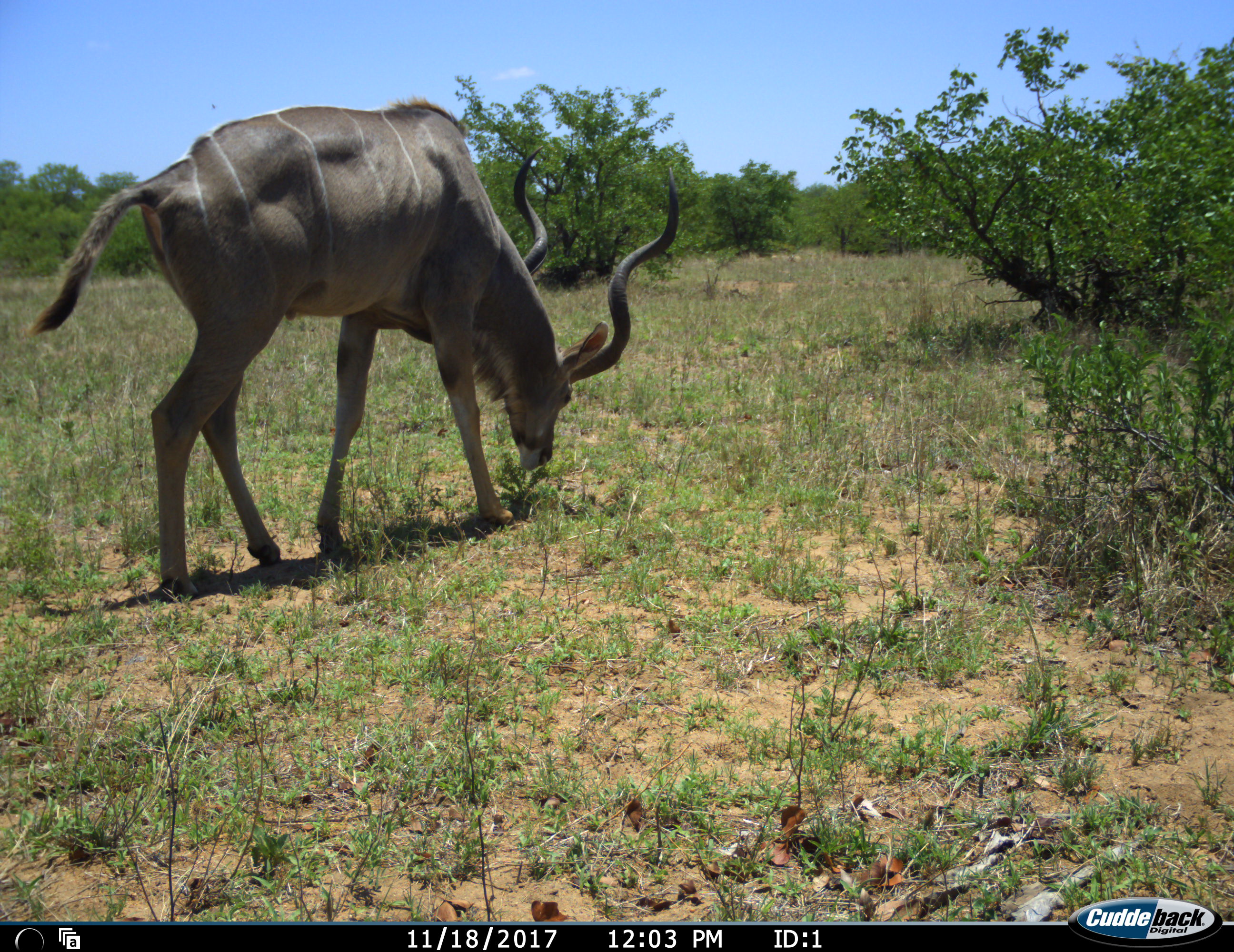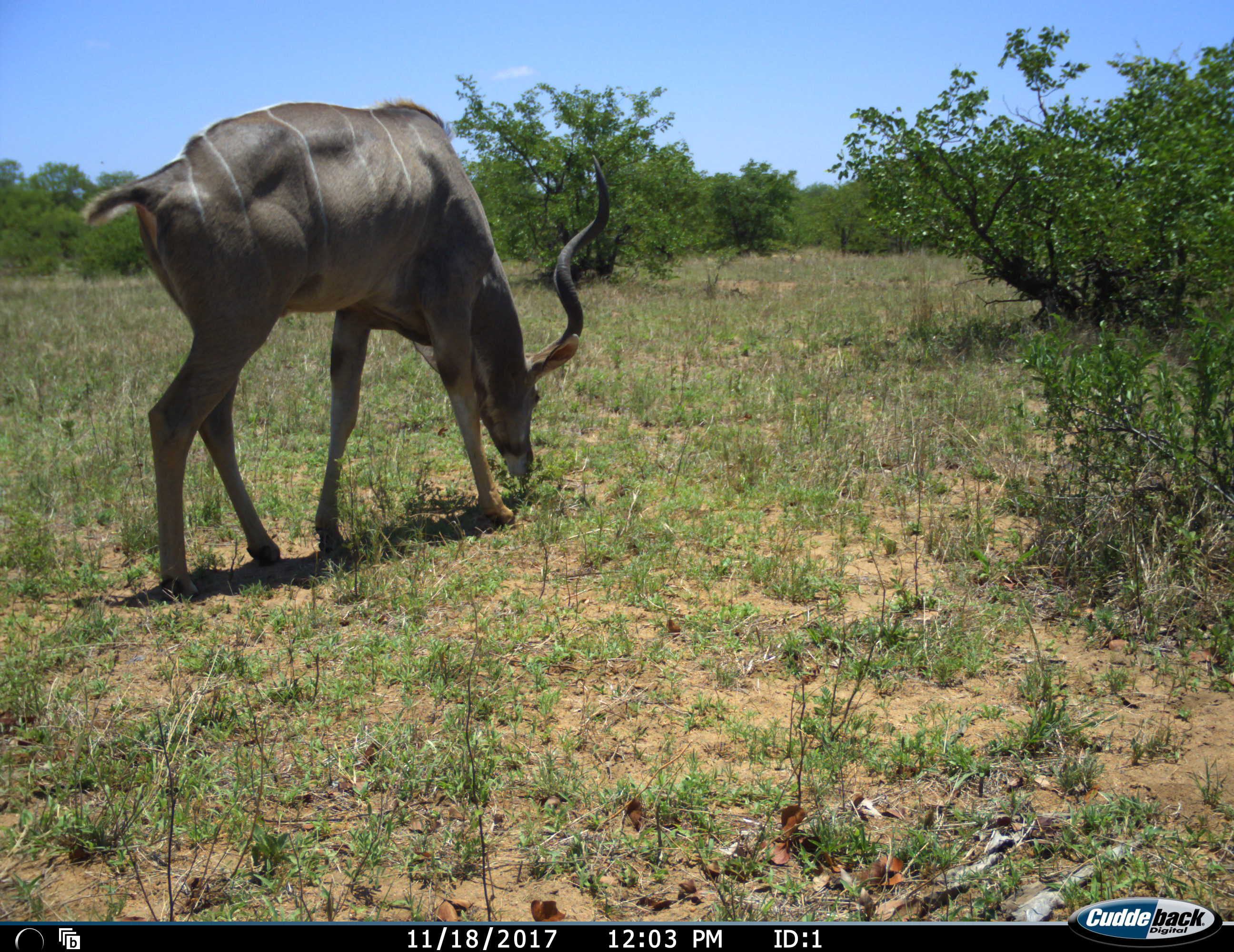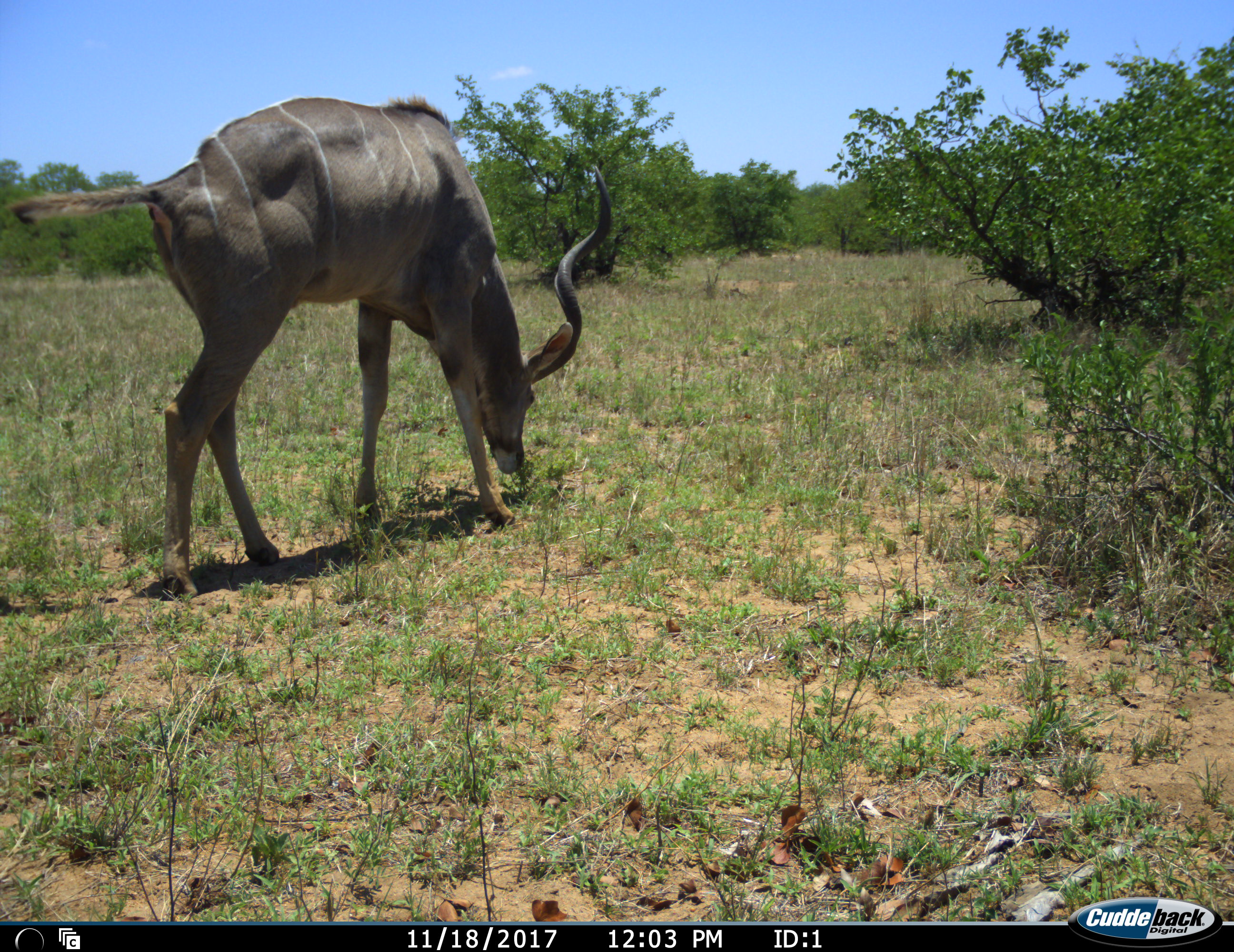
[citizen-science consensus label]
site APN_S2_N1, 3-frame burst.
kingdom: Animalia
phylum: Chordata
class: Mammalia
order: Artiodactyla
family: Bovidae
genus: Tragelaphus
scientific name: Tragelaphus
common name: kudu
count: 1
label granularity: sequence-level